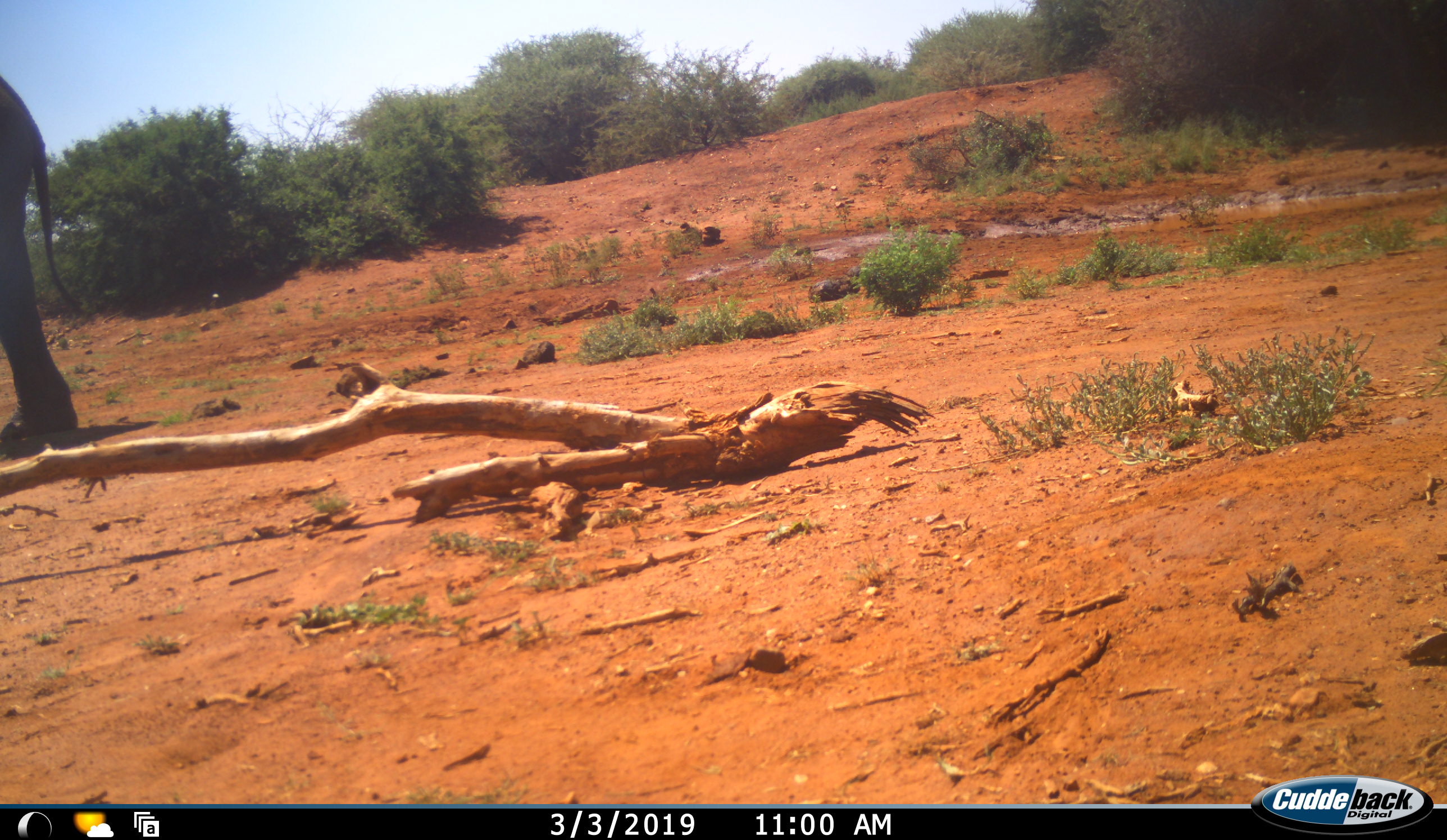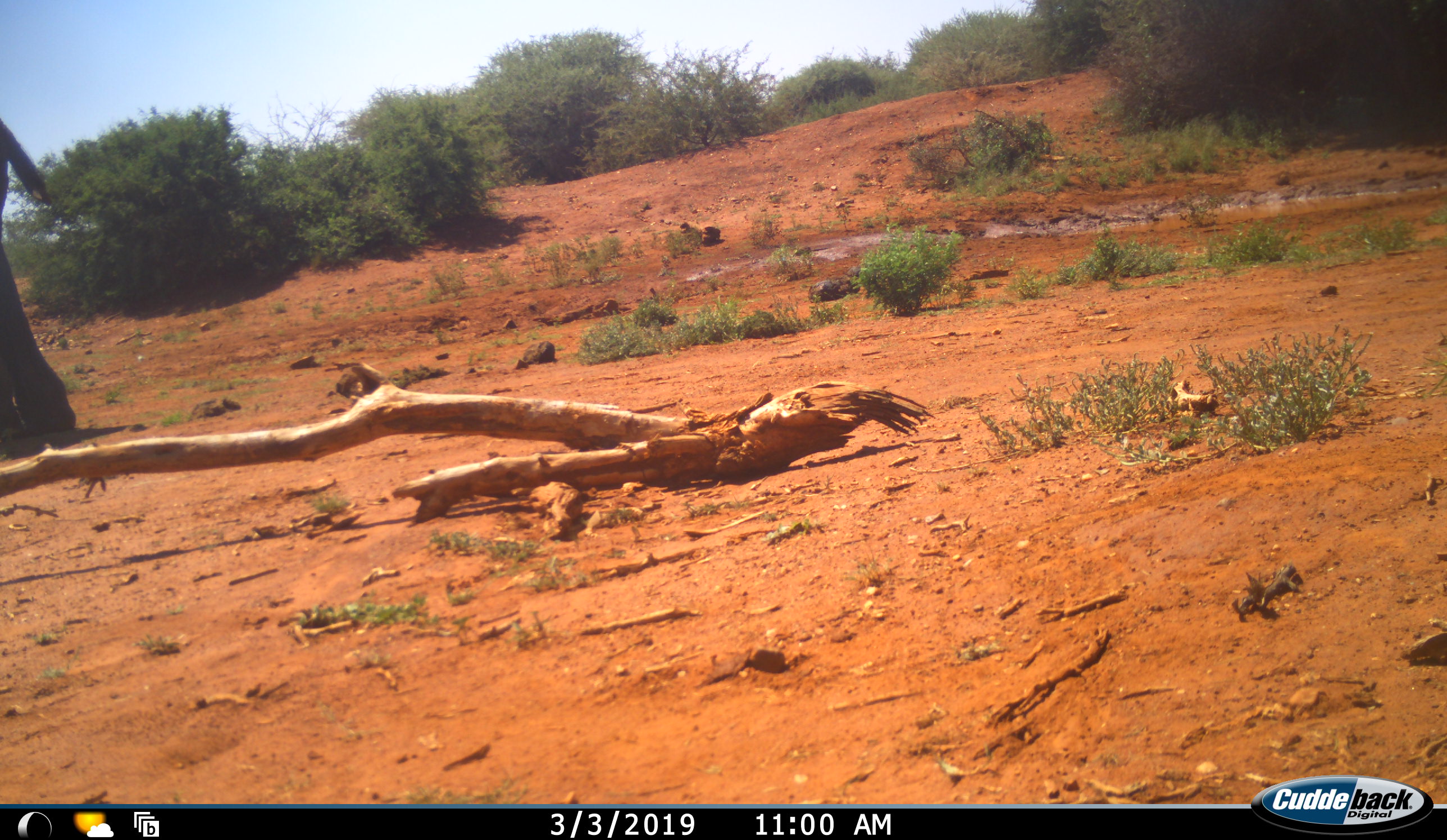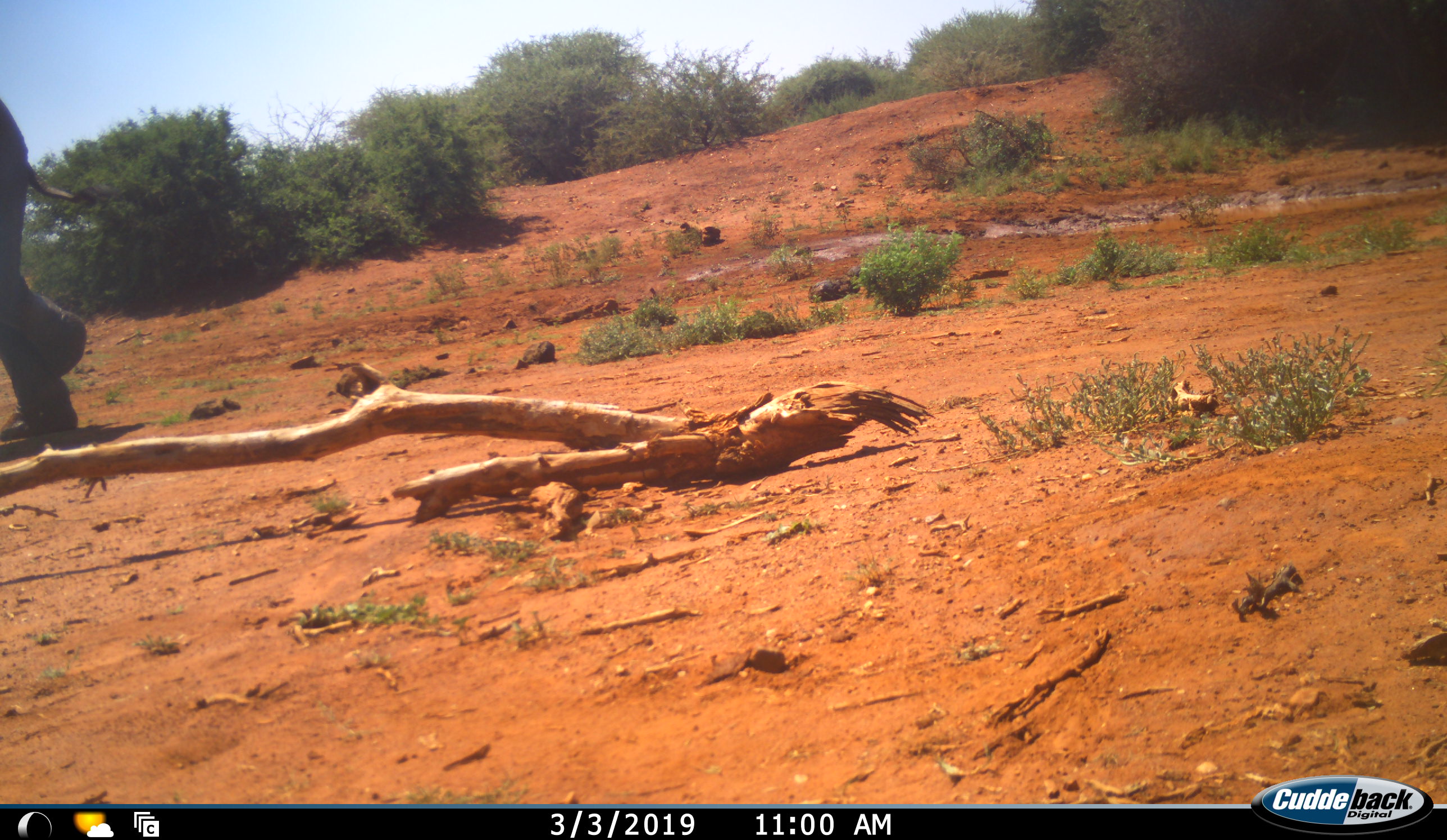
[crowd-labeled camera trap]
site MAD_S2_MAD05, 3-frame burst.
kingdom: Animalia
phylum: Chordata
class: Mammalia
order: Proboscidea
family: Elephantidae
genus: Loxodonta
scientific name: Loxodonta africana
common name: african bush elephant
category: elephant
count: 1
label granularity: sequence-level